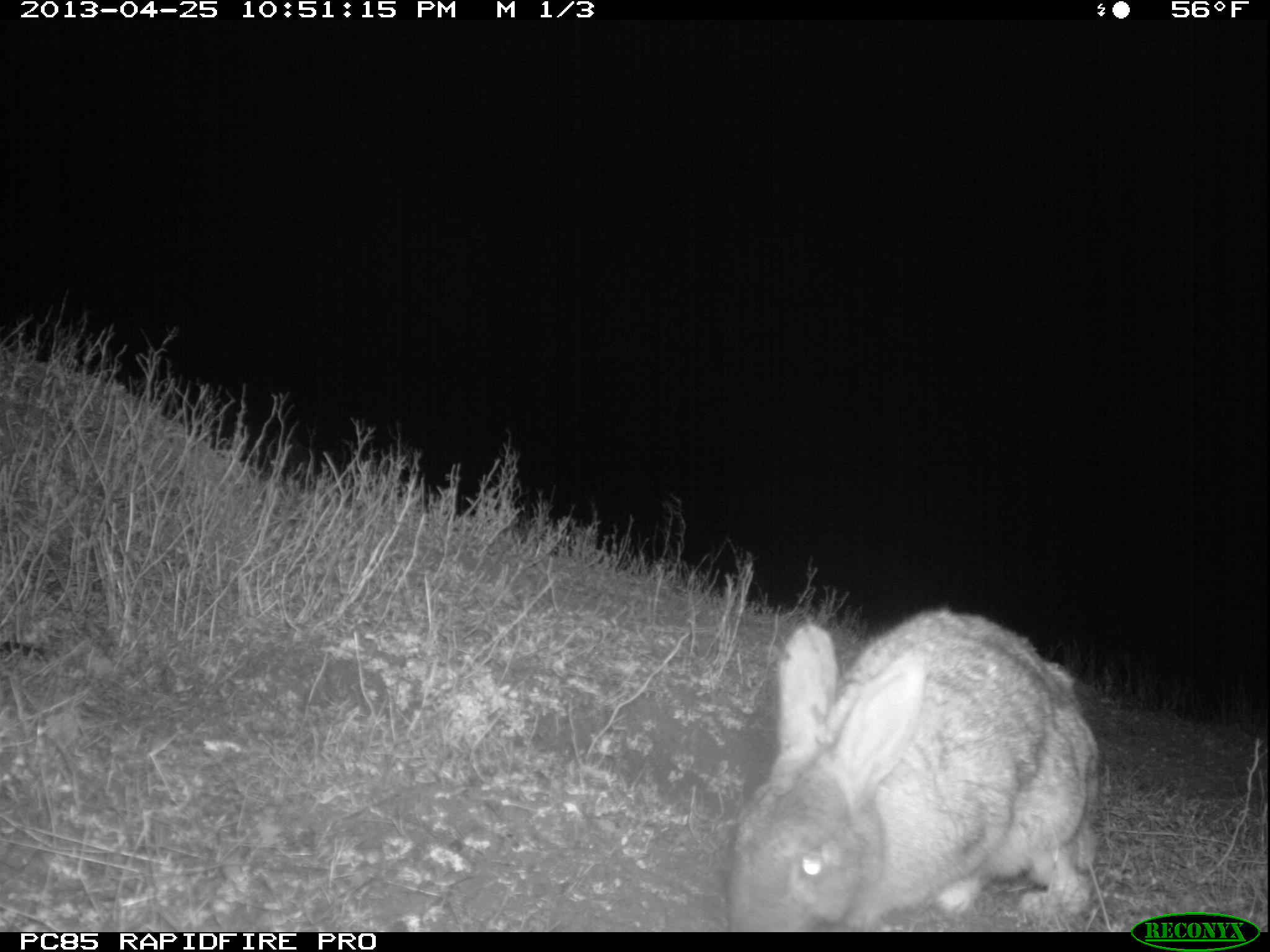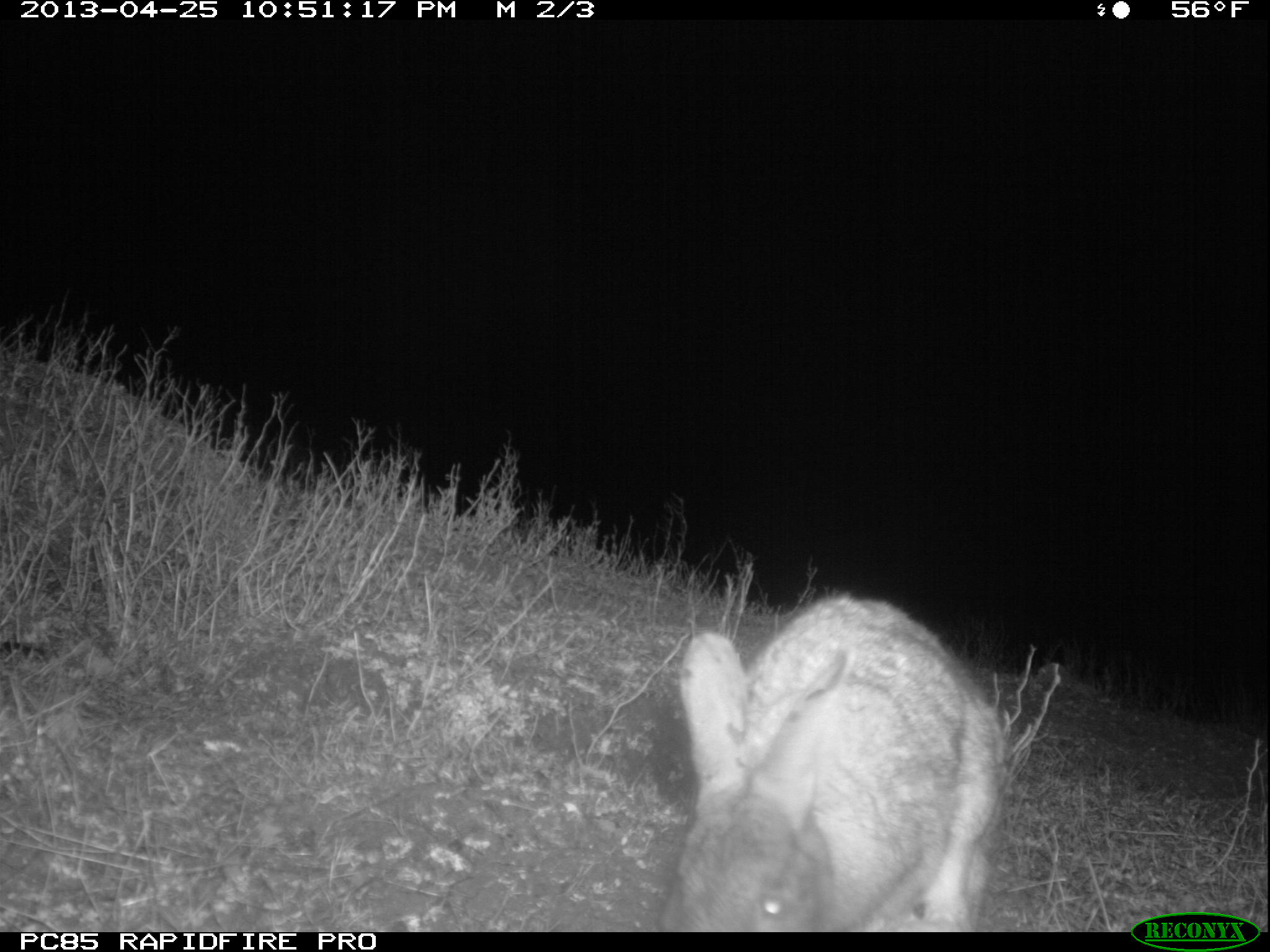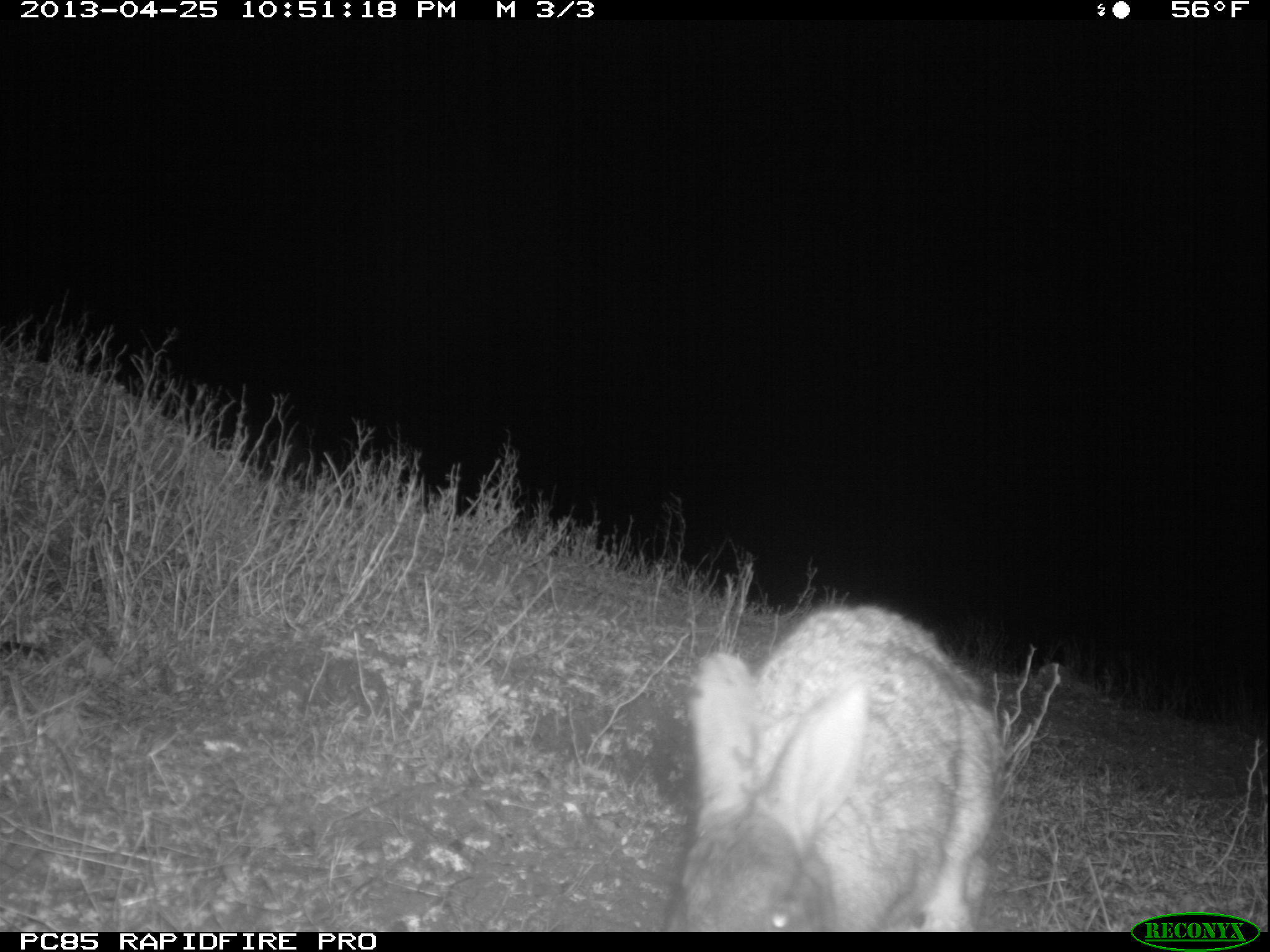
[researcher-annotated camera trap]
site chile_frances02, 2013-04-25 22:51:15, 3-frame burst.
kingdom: Animalia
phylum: Chordata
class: Mammalia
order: Lagomorpha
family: Leporidae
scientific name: Leporidae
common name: rabbits and hares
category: rabbit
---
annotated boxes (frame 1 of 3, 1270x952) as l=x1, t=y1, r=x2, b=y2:
rabbit: l=712, t=607, r=1102, b=932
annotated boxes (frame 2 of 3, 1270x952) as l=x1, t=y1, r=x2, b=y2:
rabbit: l=647, t=597, r=1003, b=932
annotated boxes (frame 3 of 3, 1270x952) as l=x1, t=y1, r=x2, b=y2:
rabbit: l=657, t=602, r=998, b=931